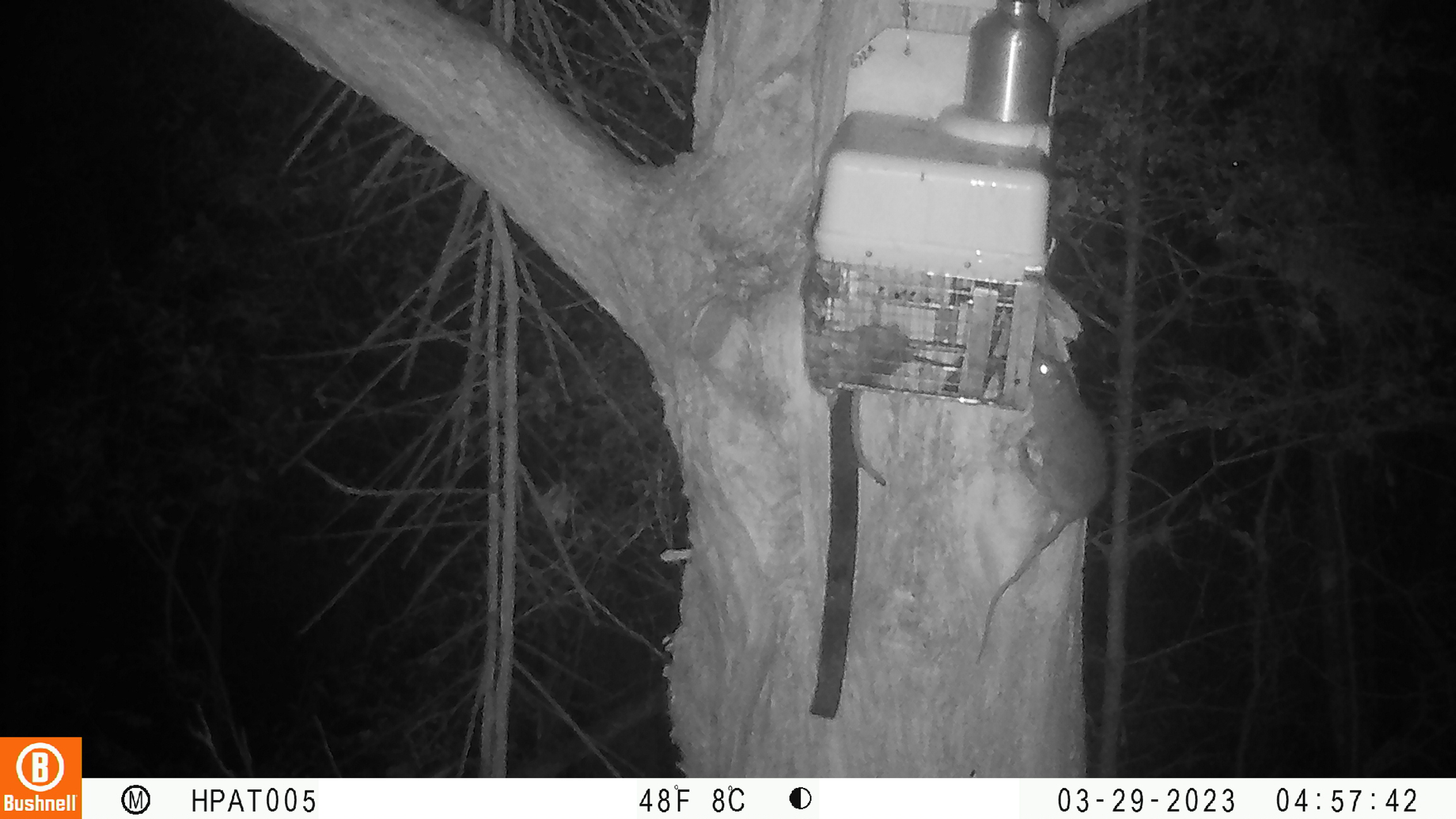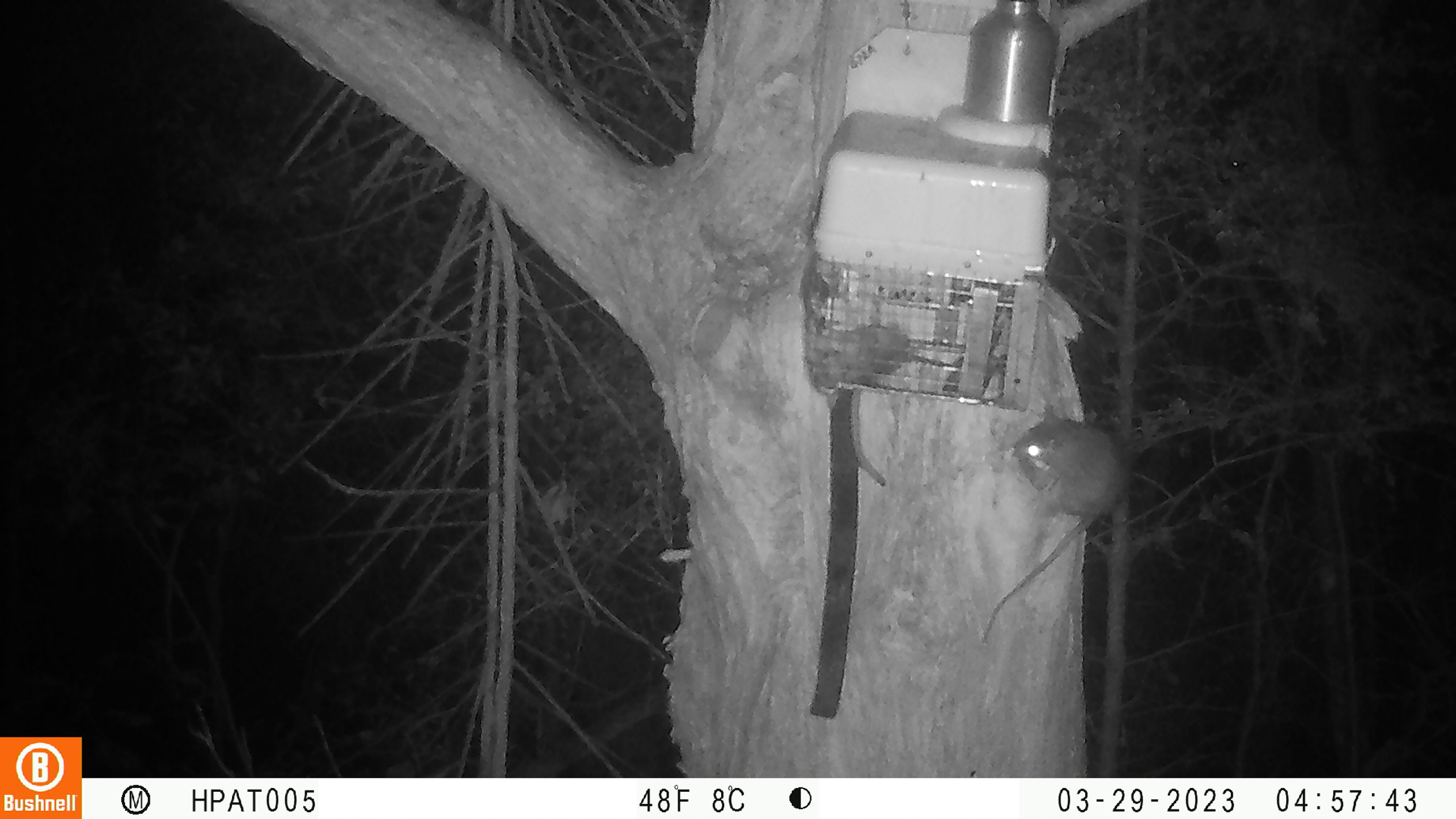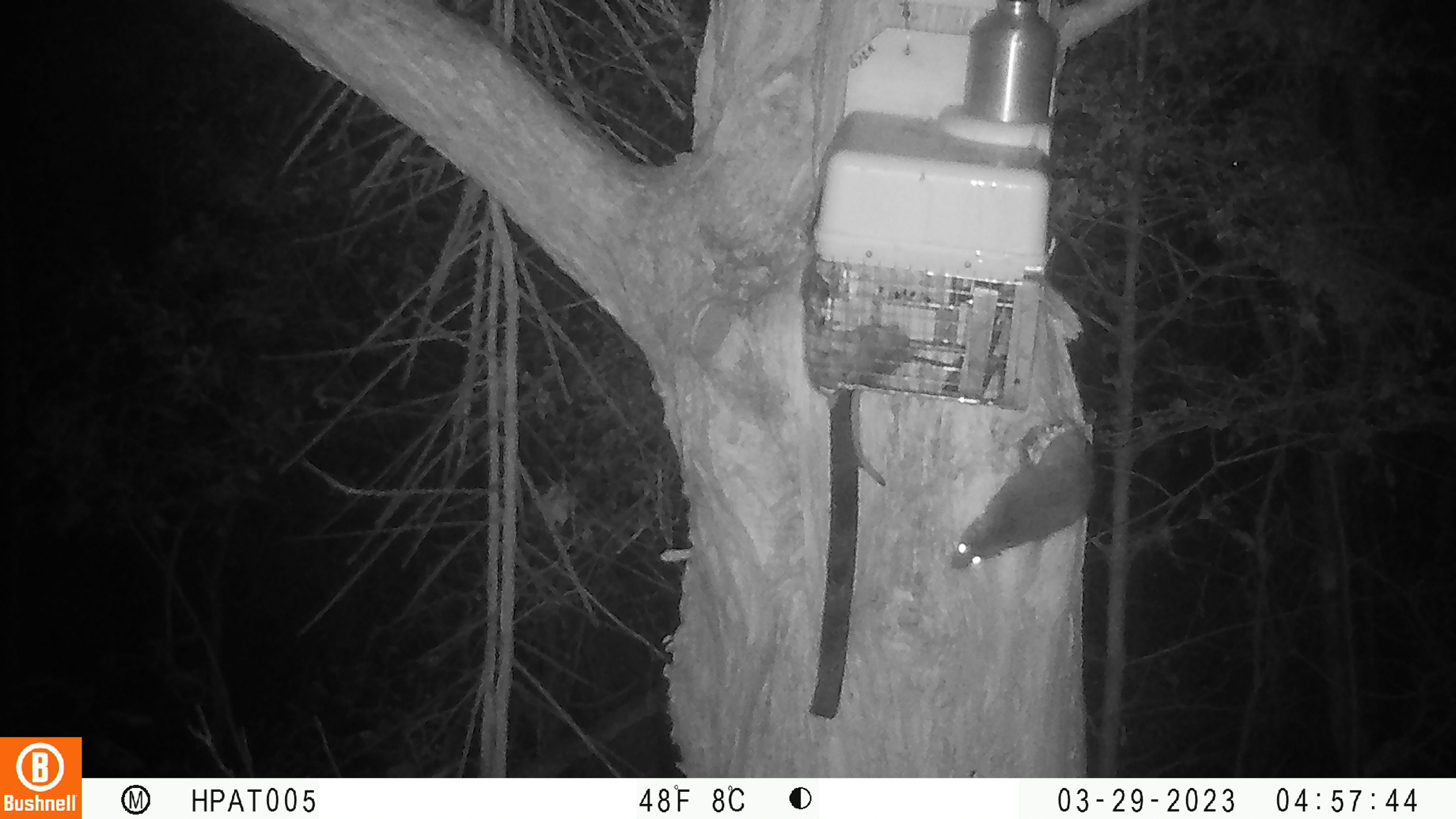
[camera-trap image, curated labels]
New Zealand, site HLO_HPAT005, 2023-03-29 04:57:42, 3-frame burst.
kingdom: Animalia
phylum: Chordata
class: Mammalia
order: Rodentia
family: Muridae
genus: Rattus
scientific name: Rattus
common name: rat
Rat (Rattus).